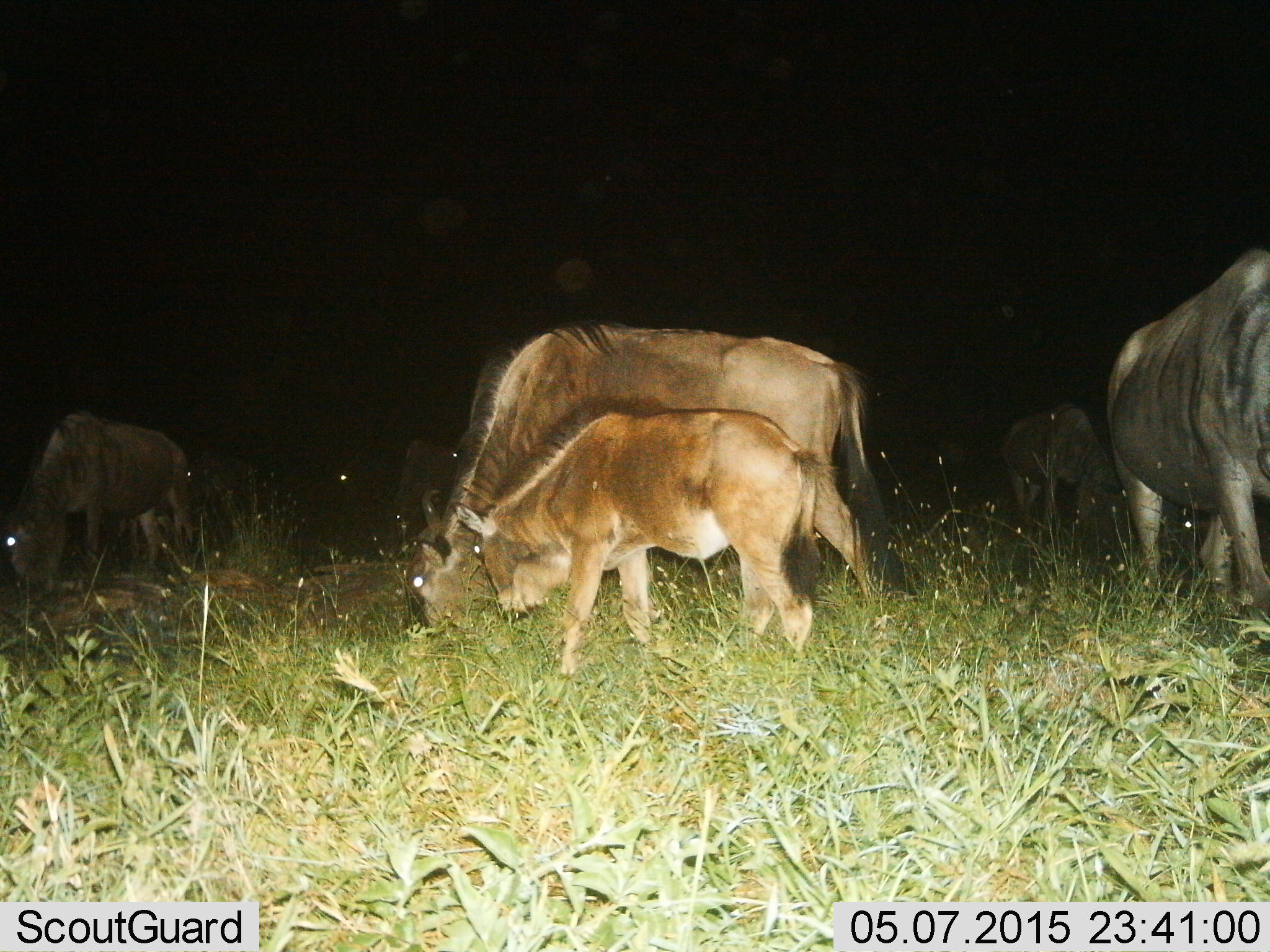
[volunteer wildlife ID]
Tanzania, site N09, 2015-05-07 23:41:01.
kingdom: Animalia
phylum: Chordata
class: Mammalia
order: Artiodactyla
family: Bovidae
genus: Connochaetes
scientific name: Connochaetes taurinus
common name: blue wildebeest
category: wildebeest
Wildebeest (blue wildebeest) (Connochaetes taurinus), count 8. Behavior (volunteer vote fractions): standing 10%, resting 10%, moving 20%, interacting 0%. Young present (vote fraction): 90%. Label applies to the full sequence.